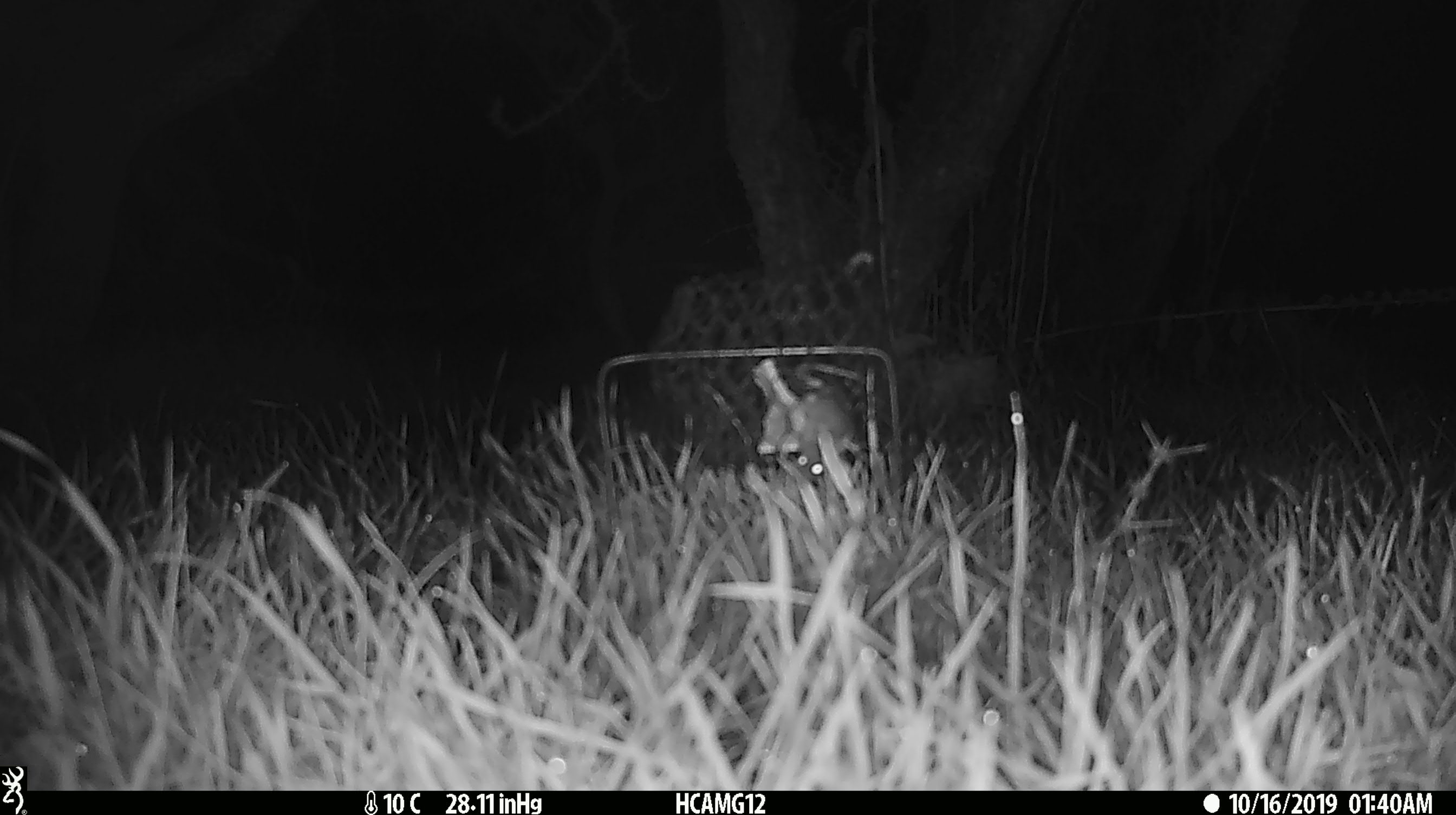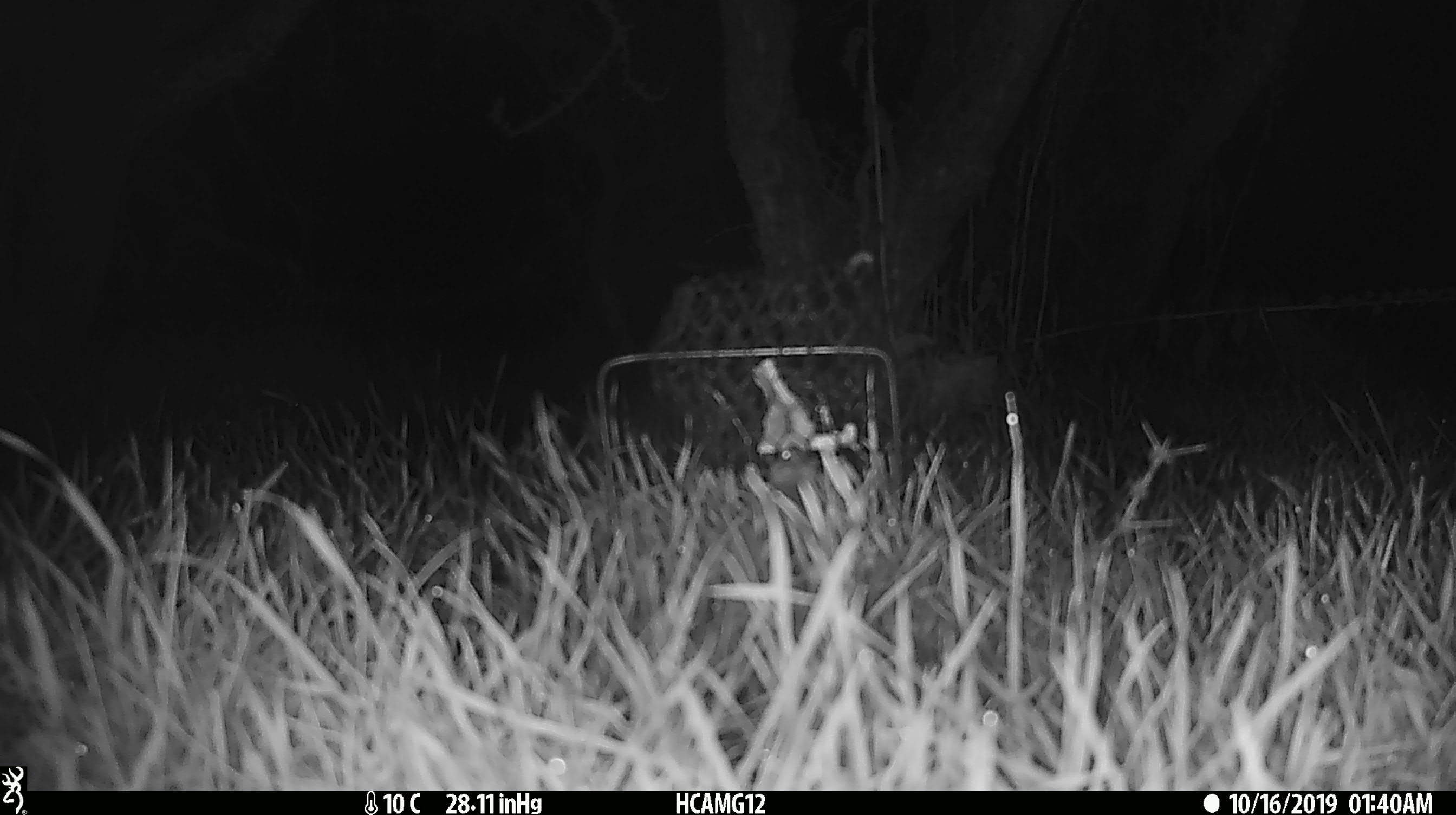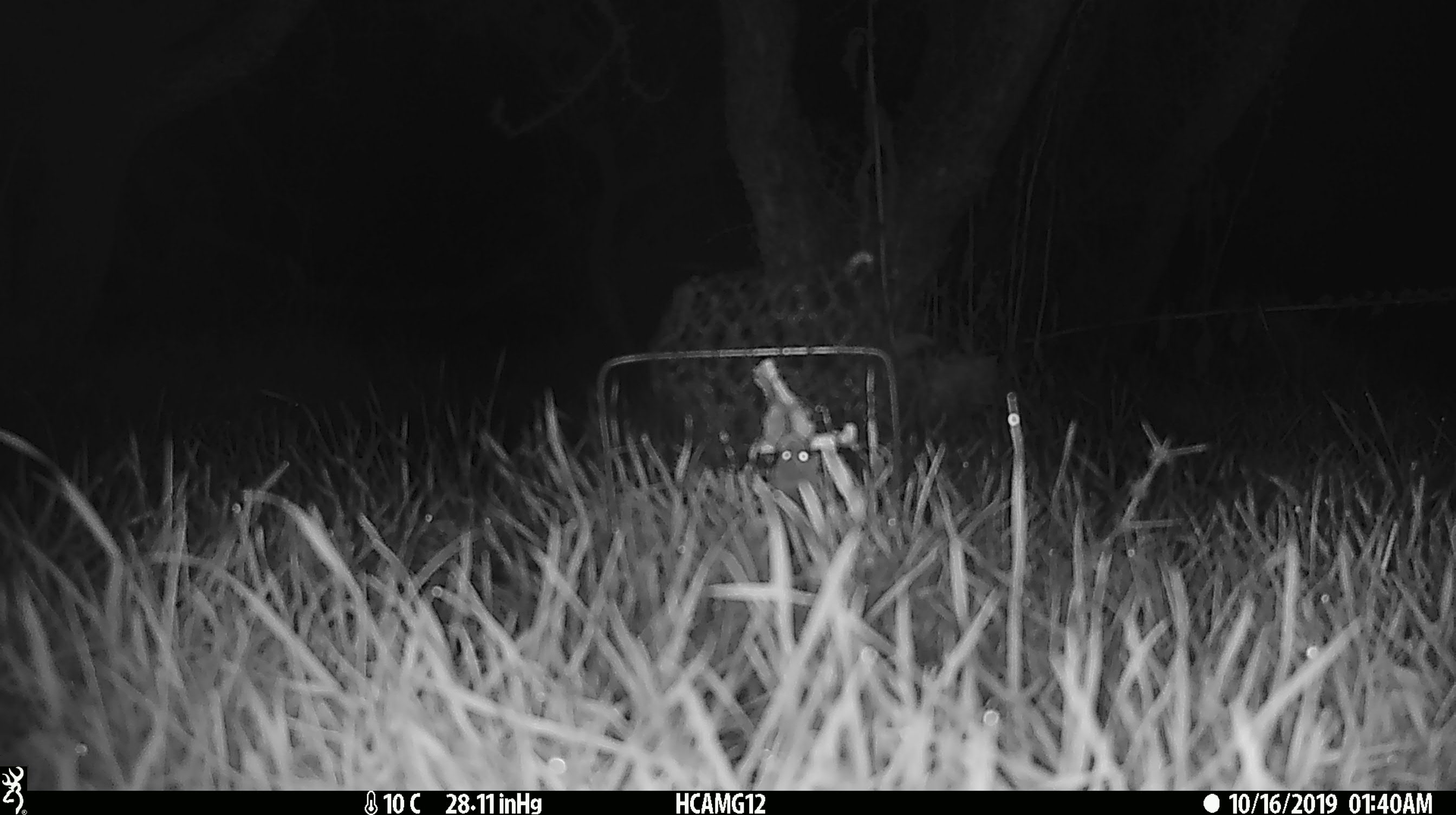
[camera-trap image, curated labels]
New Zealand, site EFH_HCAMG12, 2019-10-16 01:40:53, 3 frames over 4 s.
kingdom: Animalia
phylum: Chordata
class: Mammalia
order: Rodentia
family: Muridae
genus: Mus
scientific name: Mus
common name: mouse